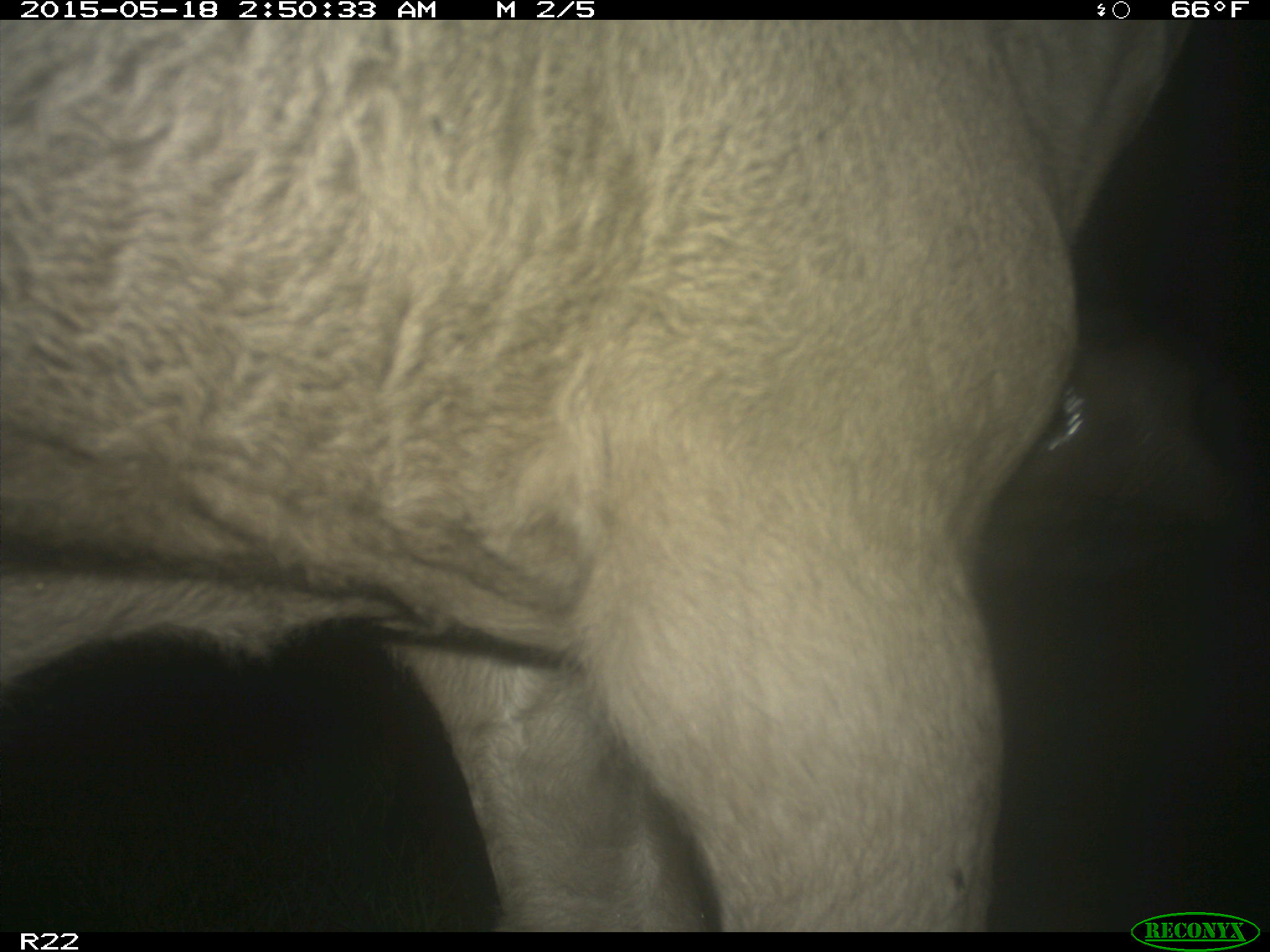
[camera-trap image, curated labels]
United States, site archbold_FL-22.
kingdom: Animalia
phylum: Chordata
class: Mammalia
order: Artiodactyla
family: Bovidae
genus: Bos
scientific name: Bos taurus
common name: domestic cow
Bos taurus (domestic cow).